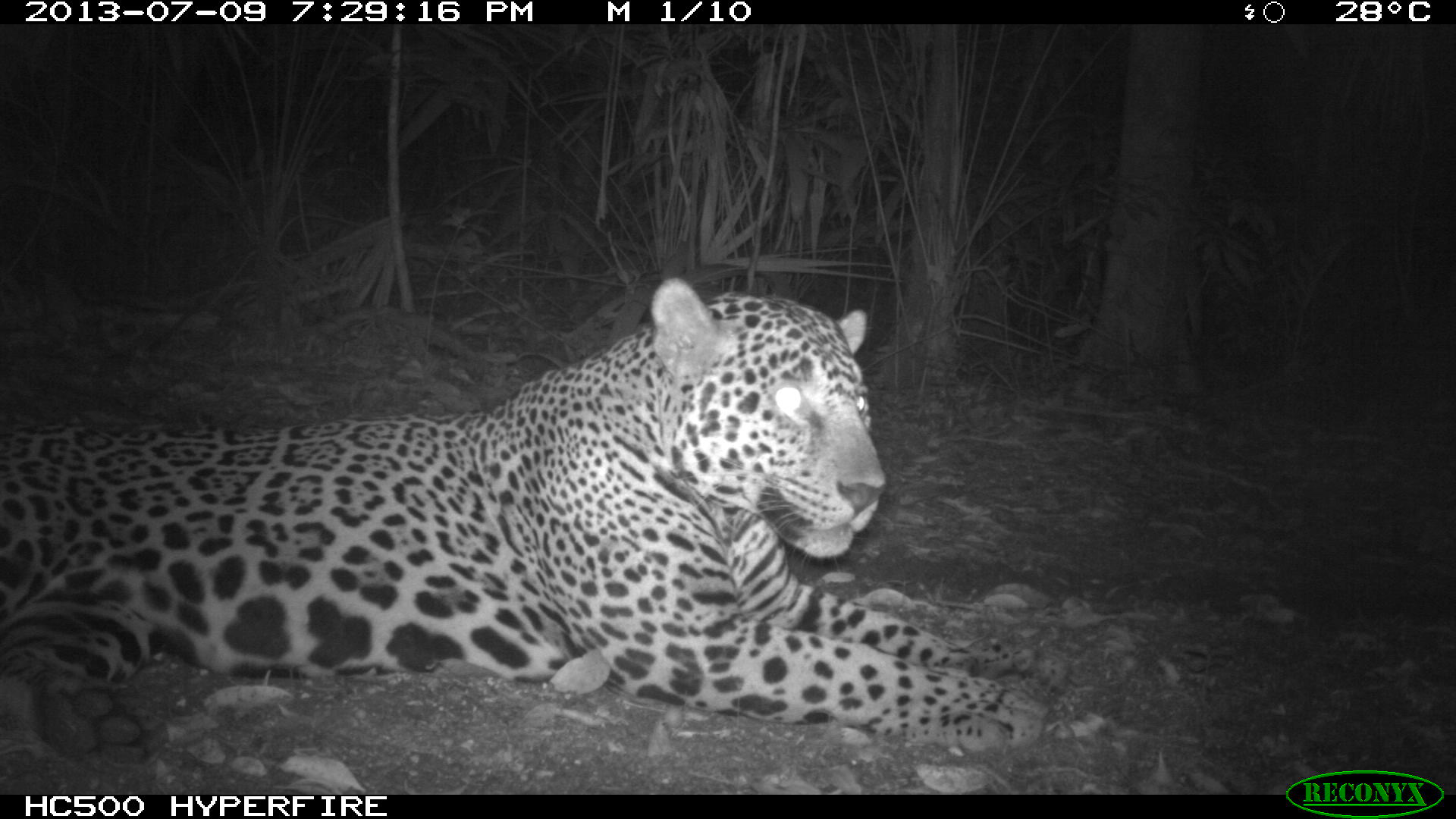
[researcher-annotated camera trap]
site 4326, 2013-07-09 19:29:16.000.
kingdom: Animalia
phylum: Chordata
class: Mammalia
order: Carnivora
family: Felidae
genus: Panthera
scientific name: Panthera onca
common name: jaguar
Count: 1.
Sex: male.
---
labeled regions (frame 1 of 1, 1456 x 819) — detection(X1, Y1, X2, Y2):
panthera onca: detection(0, 277, 1072, 770)